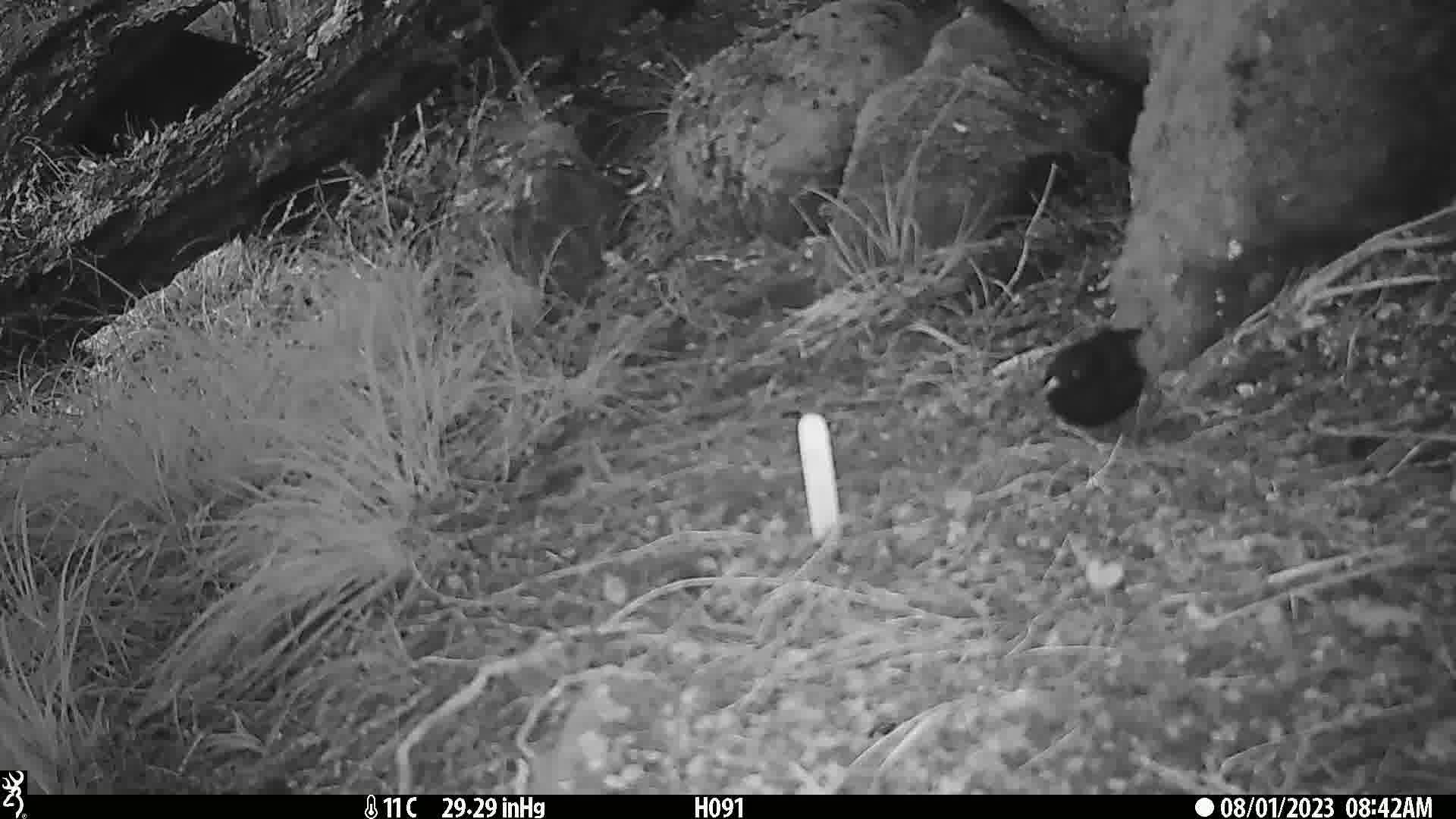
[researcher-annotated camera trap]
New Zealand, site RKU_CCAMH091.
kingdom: Animalia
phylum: Chordata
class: Aves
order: Passeriformes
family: Turdidae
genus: Turdus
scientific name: Turdus merula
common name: eurasian blackbird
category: blackbird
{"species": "blackbird (eurasian blackbird) (Turdus merula)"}